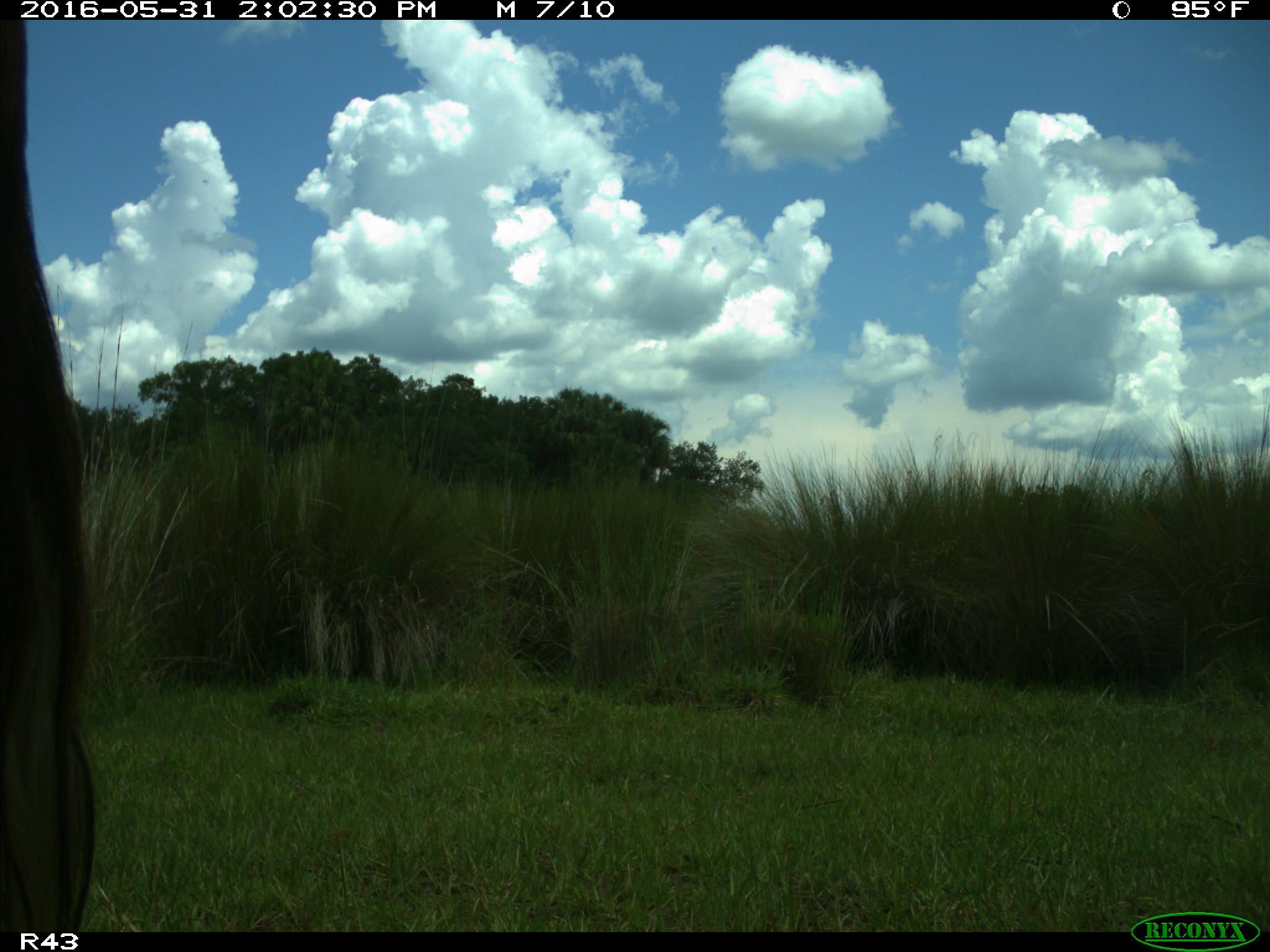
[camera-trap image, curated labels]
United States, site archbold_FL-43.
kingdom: Animalia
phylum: Chordata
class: Mammalia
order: Artiodactyla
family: Bovidae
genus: Bos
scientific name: Bos taurus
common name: domestic cow